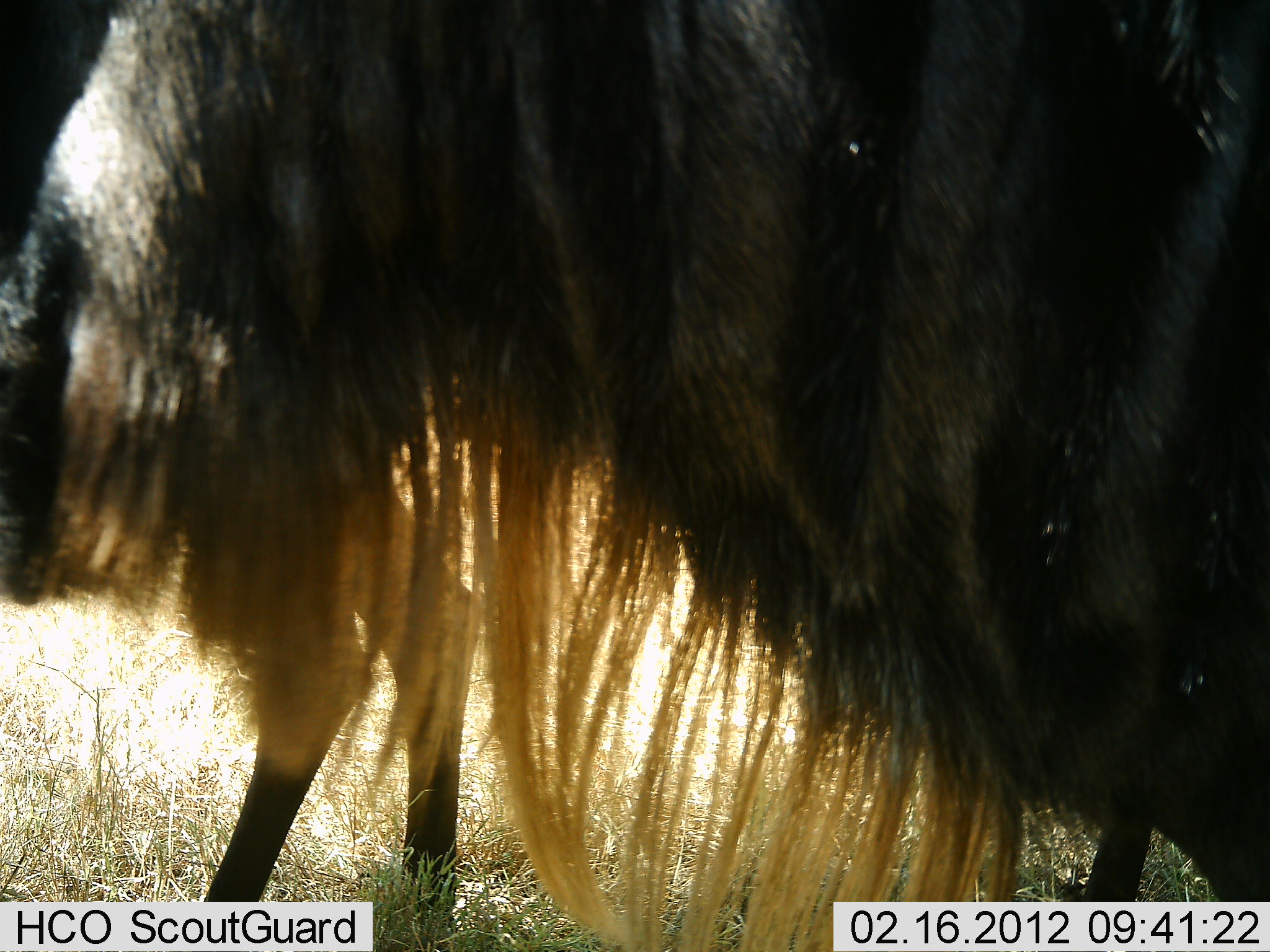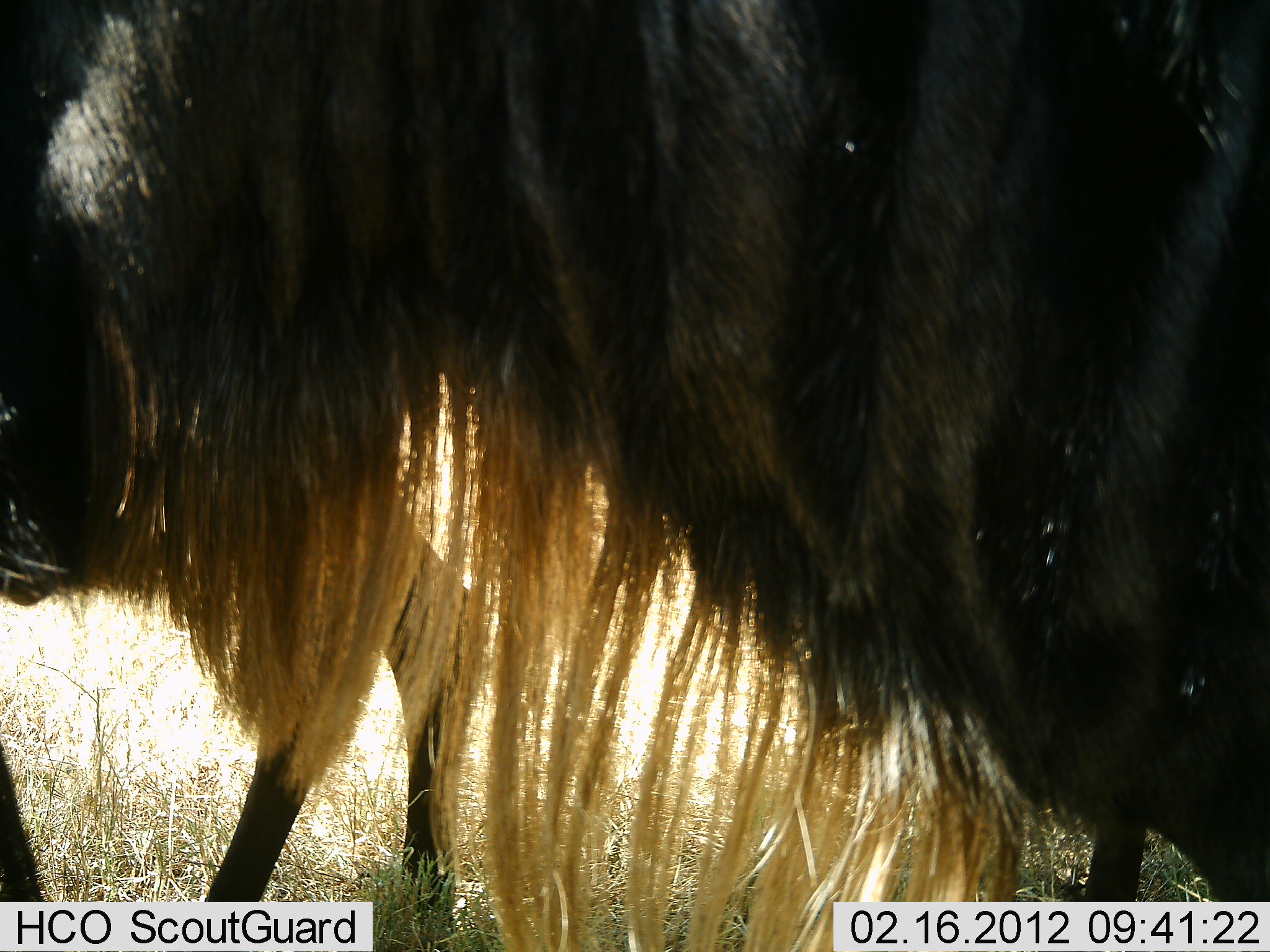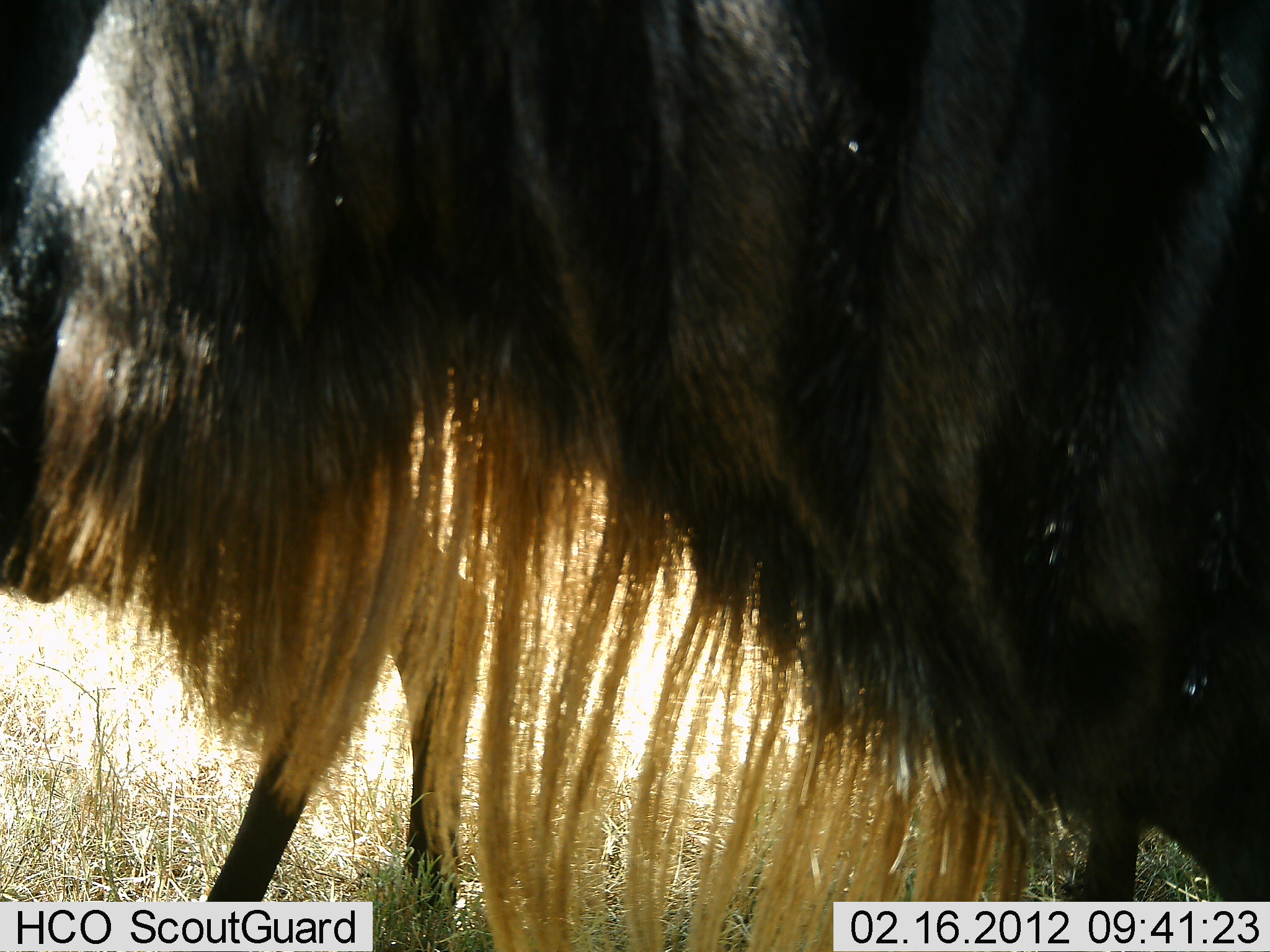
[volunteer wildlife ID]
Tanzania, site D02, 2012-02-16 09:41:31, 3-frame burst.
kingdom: Animalia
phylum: Chordata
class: Mammalia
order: Artiodactyla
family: Bovidae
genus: Connochaetes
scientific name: Connochaetes taurinus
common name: blue wildebeest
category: wildebeest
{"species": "wildebeest (blue wildebeest) (Connochaetes taurinus)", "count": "2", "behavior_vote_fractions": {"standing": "100%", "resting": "0%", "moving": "0%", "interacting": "0%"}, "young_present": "0%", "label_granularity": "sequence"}